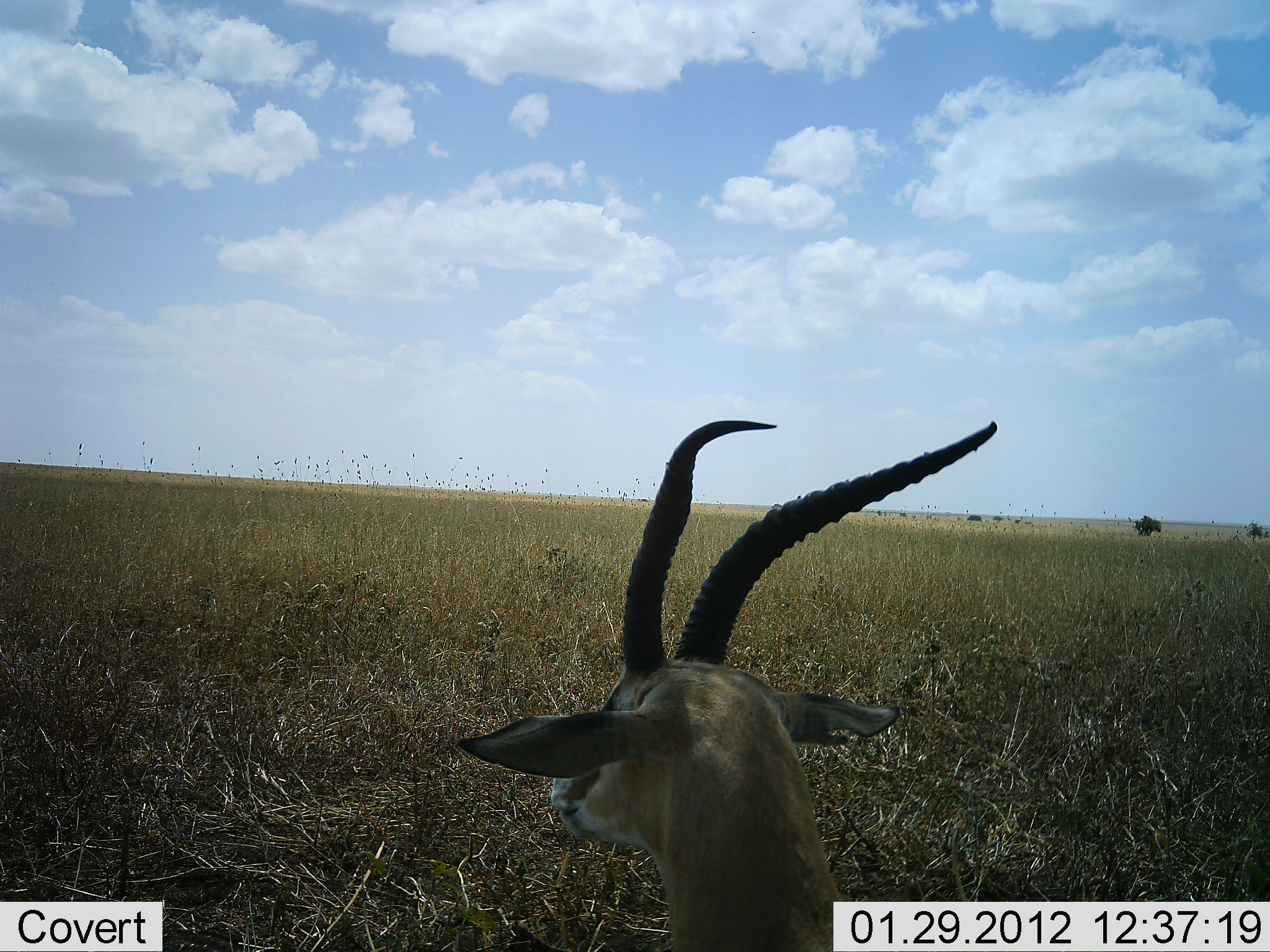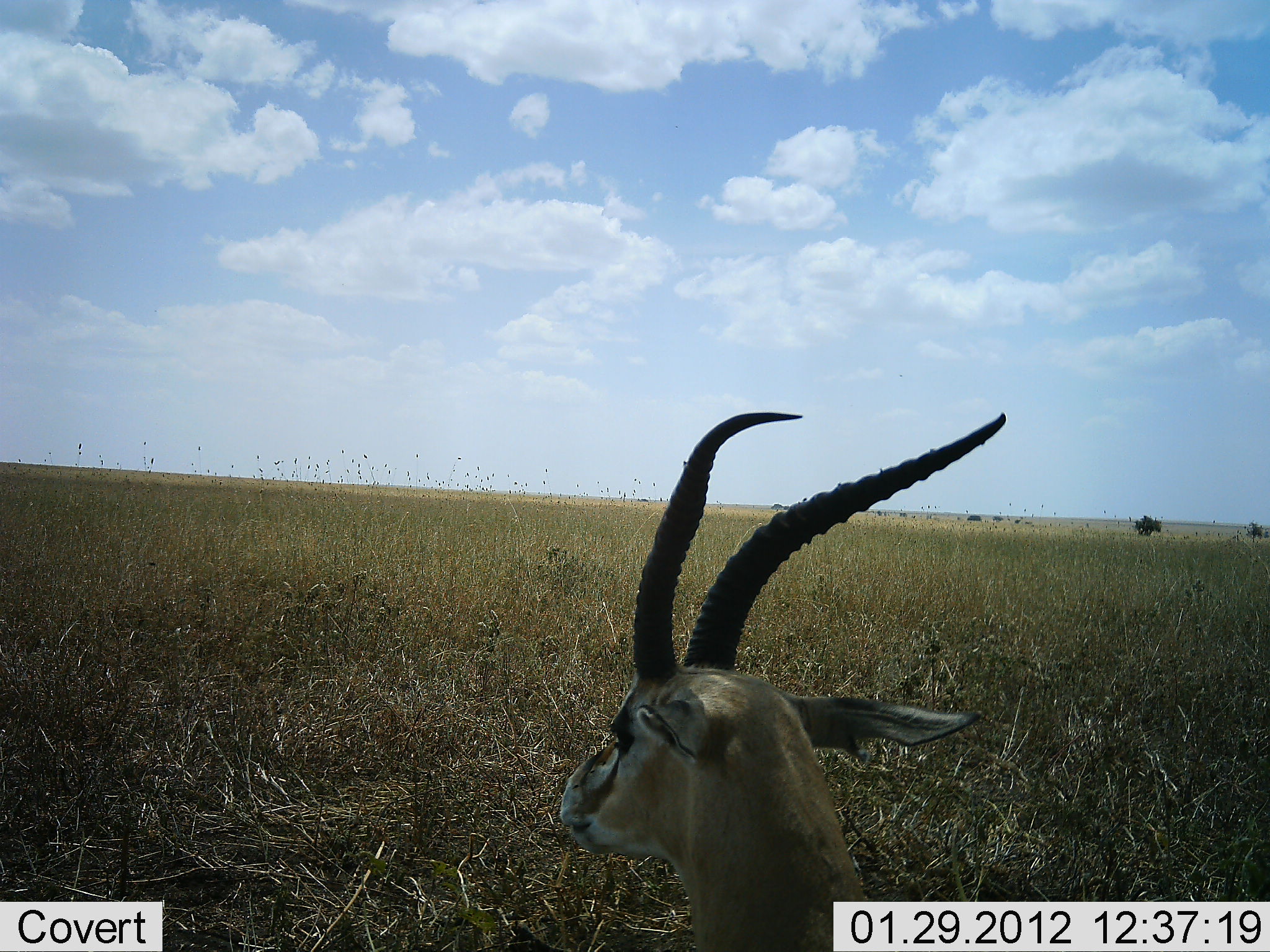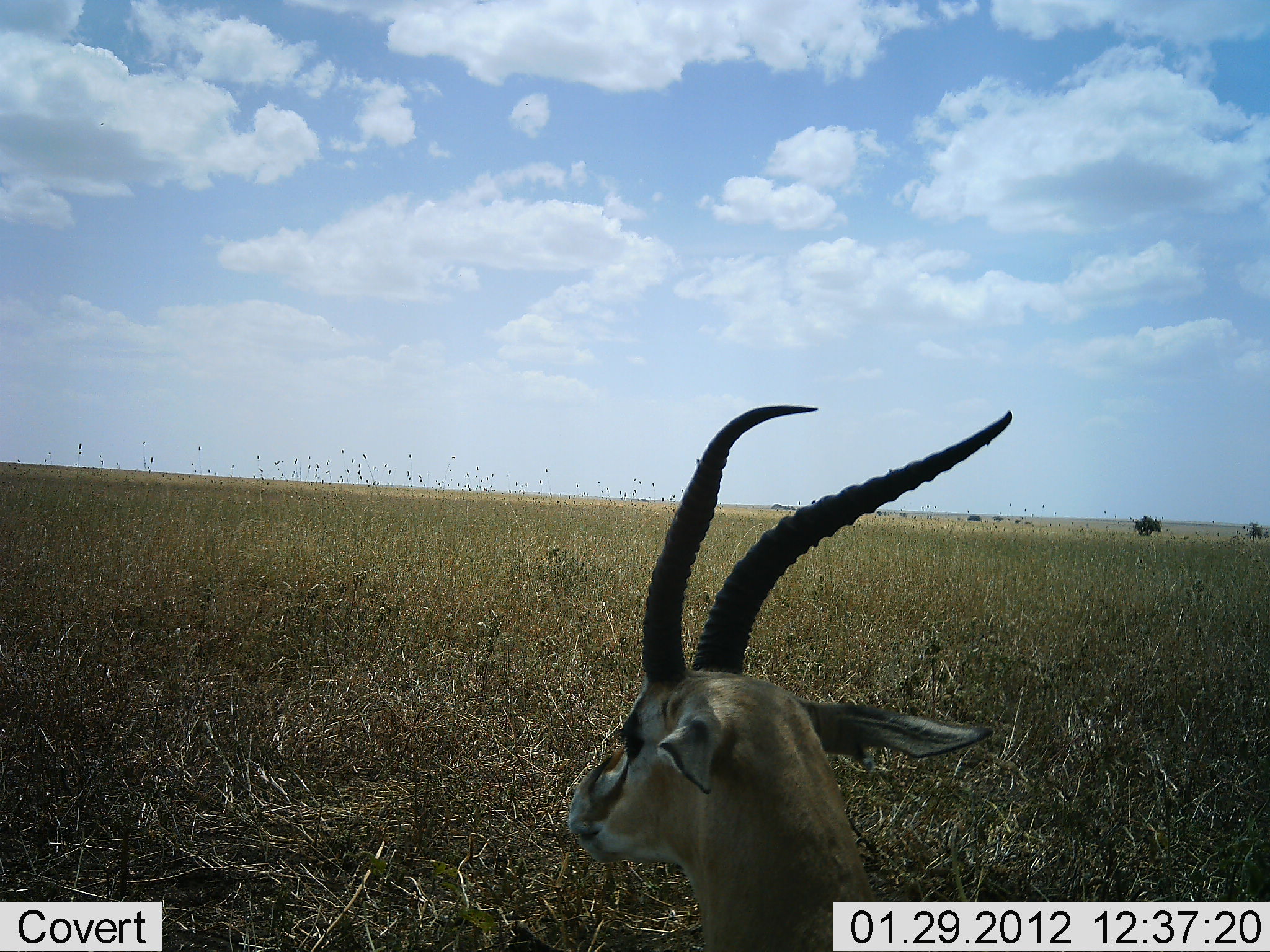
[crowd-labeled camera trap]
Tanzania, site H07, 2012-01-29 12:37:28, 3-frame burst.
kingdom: Animalia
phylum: Chordata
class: Mammalia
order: Artiodactyla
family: Bovidae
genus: Eudorcas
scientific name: Eudorcas thomsonii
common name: thomson's gazelle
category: gazellethomsons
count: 1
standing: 41%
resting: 59%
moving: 0%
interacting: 0%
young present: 0%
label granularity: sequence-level